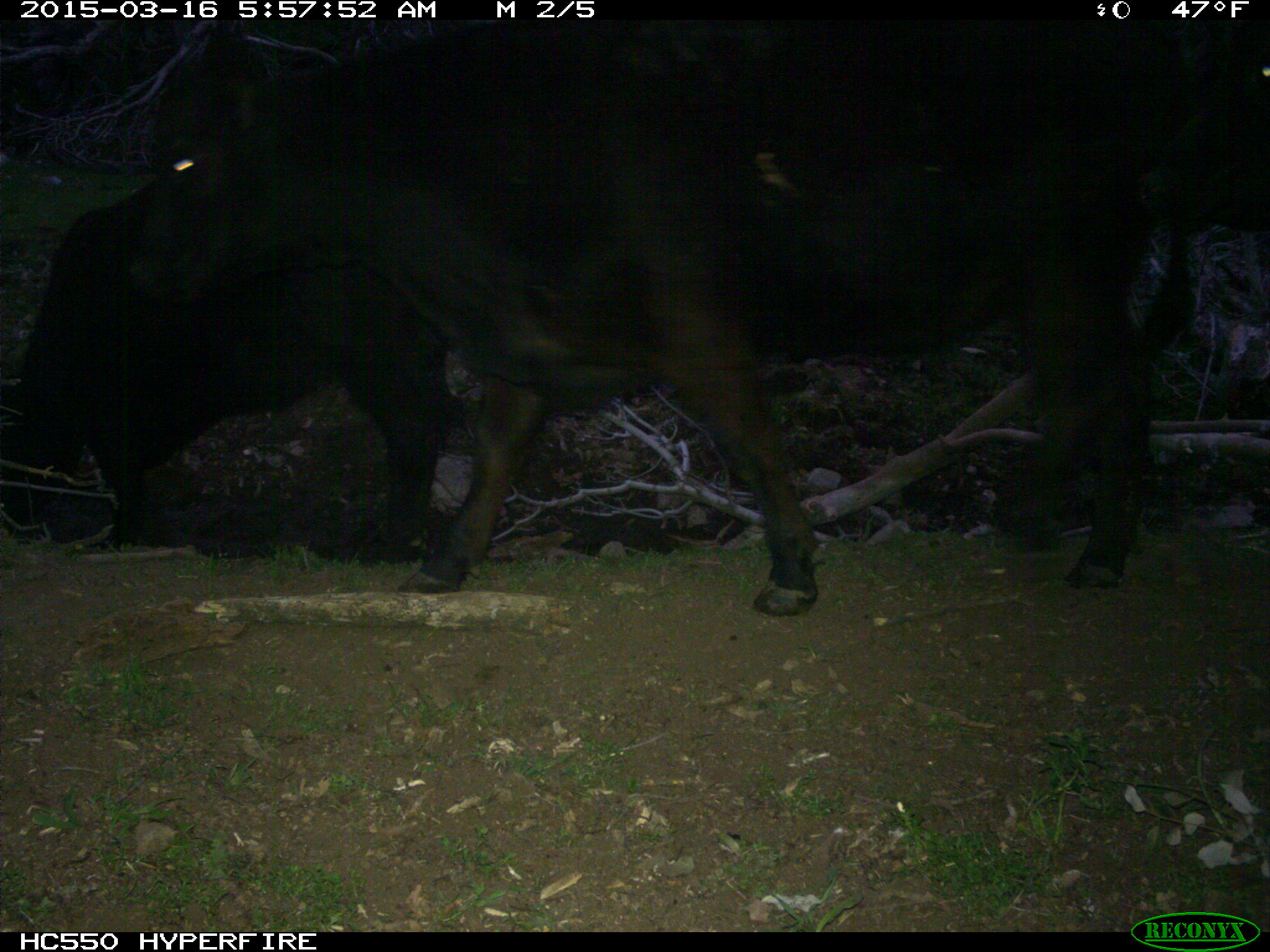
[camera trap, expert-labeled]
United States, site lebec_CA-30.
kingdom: Animalia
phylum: Chordata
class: Mammalia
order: Artiodactyla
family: Bovidae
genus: Bos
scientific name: Bos taurus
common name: domestic cow